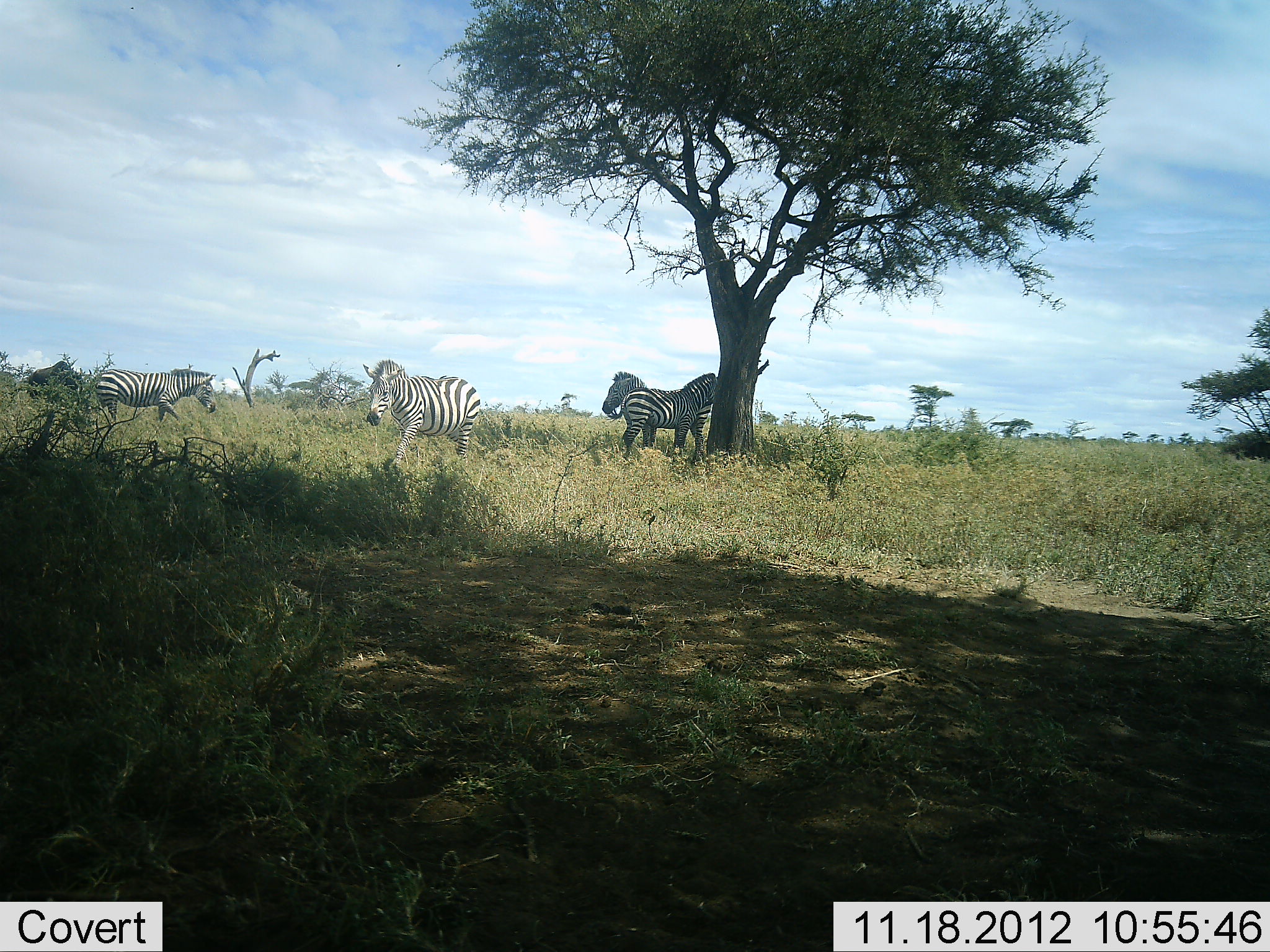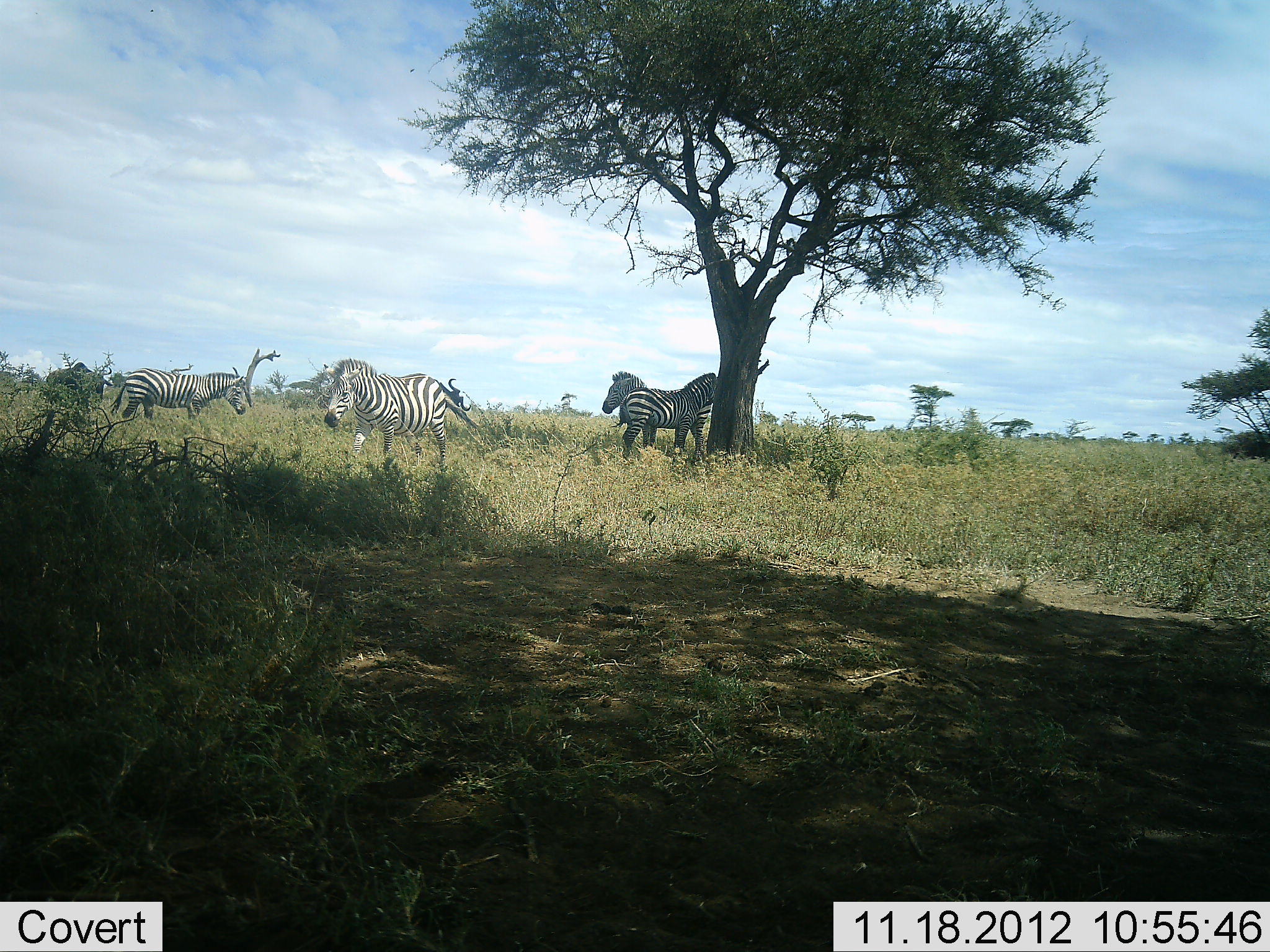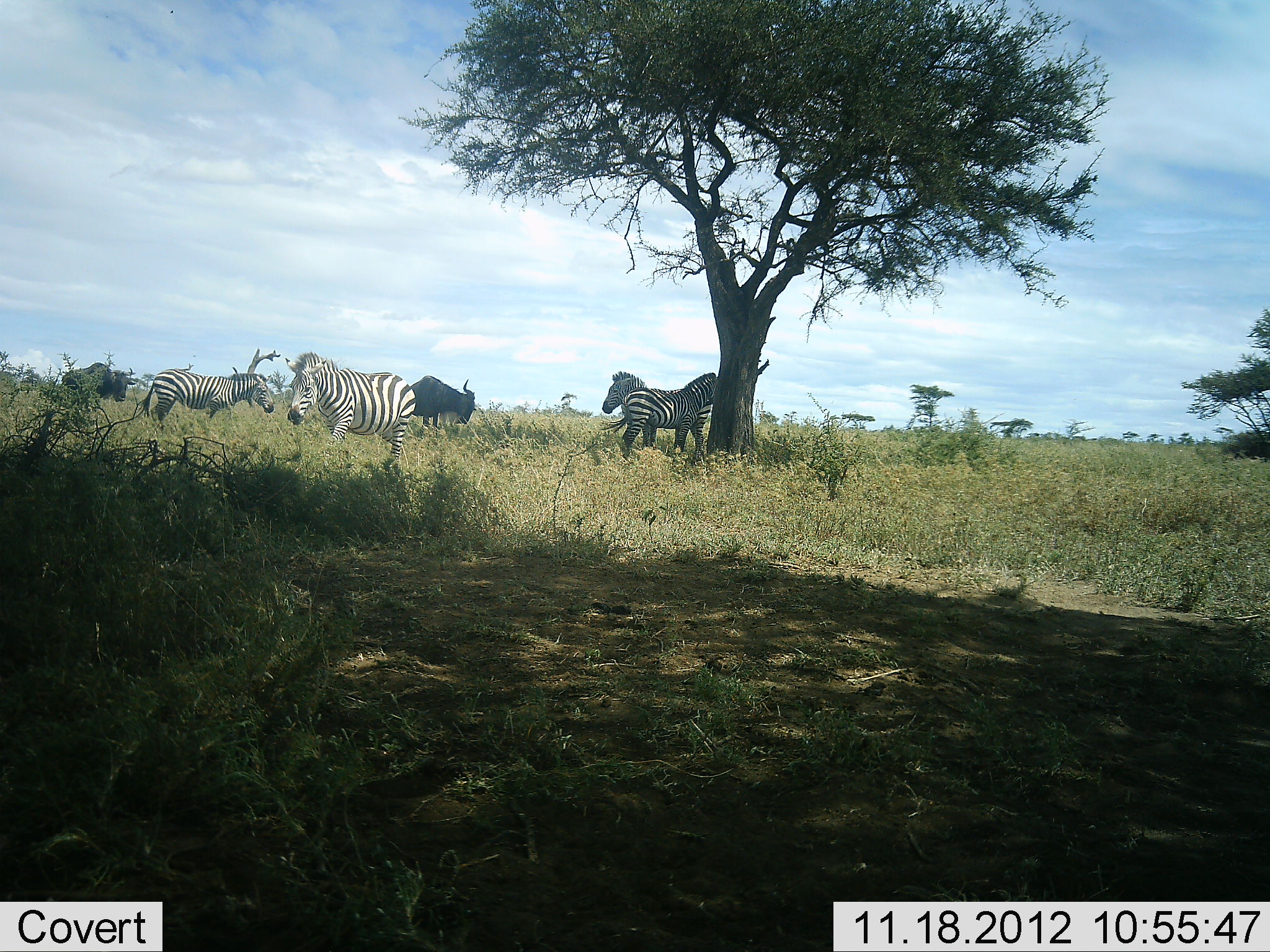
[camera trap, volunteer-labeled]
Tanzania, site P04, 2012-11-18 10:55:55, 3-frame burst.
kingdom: Animalia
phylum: Chordata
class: Mammalia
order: Artiodactyla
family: Bovidae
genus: Connochaetes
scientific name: Connochaetes taurinus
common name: blue wildebeest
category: wildebeest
Wildebeest (blue wildebeest) (Connochaetes taurinus), count 2. Behavior (volunteer vote fractions): standing 30%, resting 0%, moving 80%, interacting 0%. Young present (vote fraction): 0%. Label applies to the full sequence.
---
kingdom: Animalia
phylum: Chordata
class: Mammalia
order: Perissodactyla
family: Equidae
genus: Equus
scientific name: Equus quagga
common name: plains zebra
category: zebra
Zebra (plains zebra) (Equus quagga), count 4. Behavior (volunteer vote fractions): standing 87%, resting 20%, moving 67%, interacting 0%. Young present (vote fraction): 0%. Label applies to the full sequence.